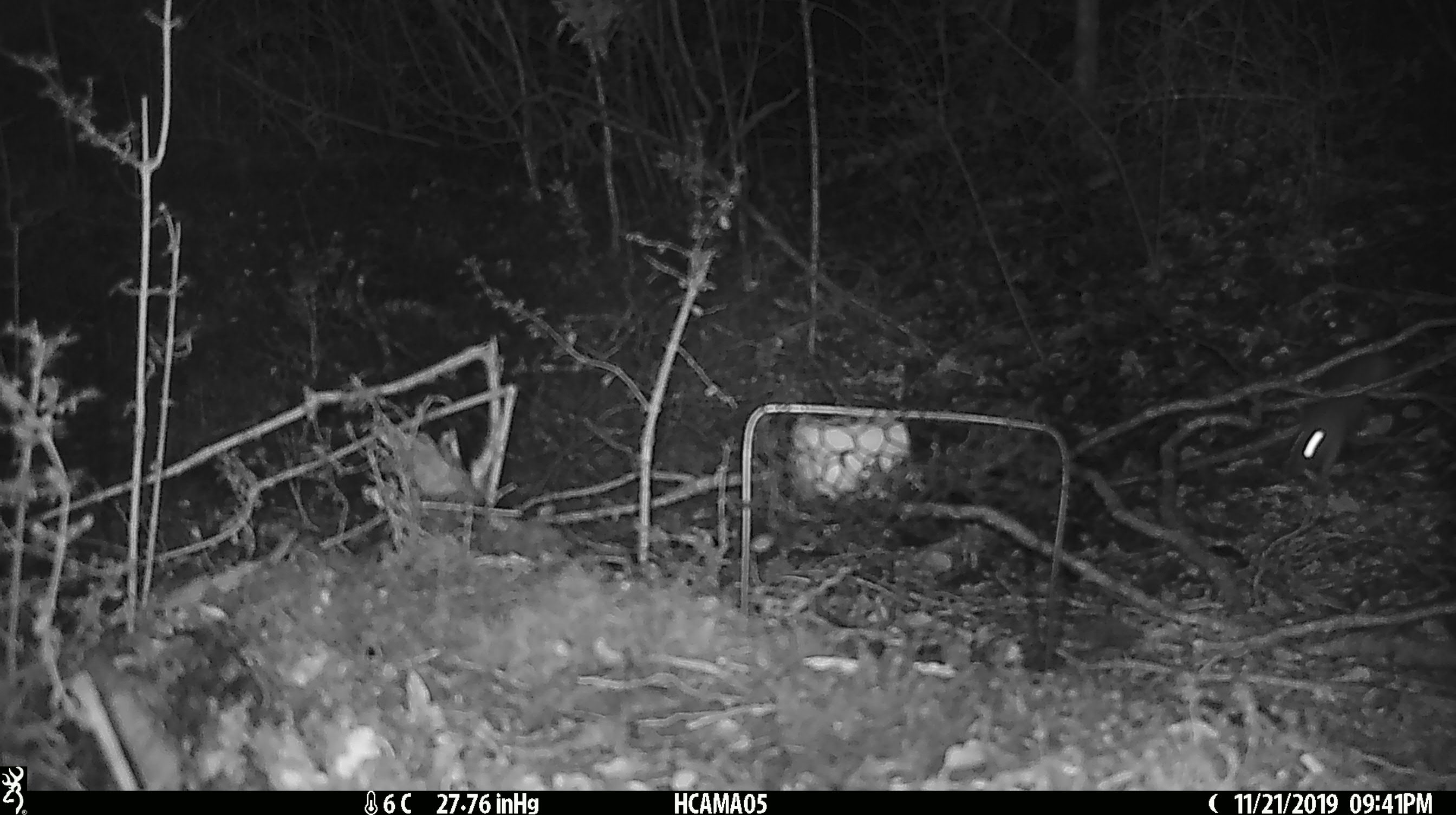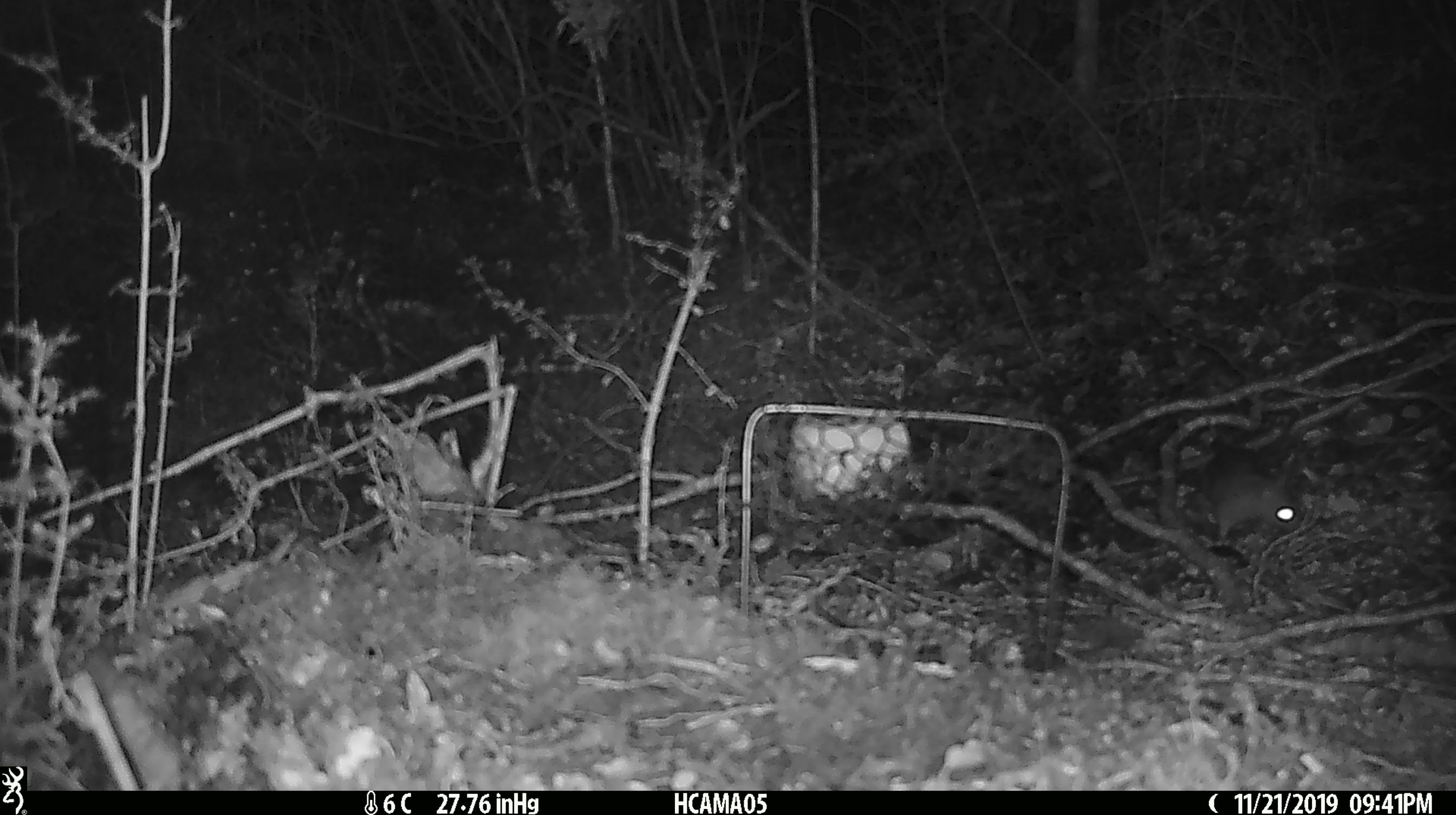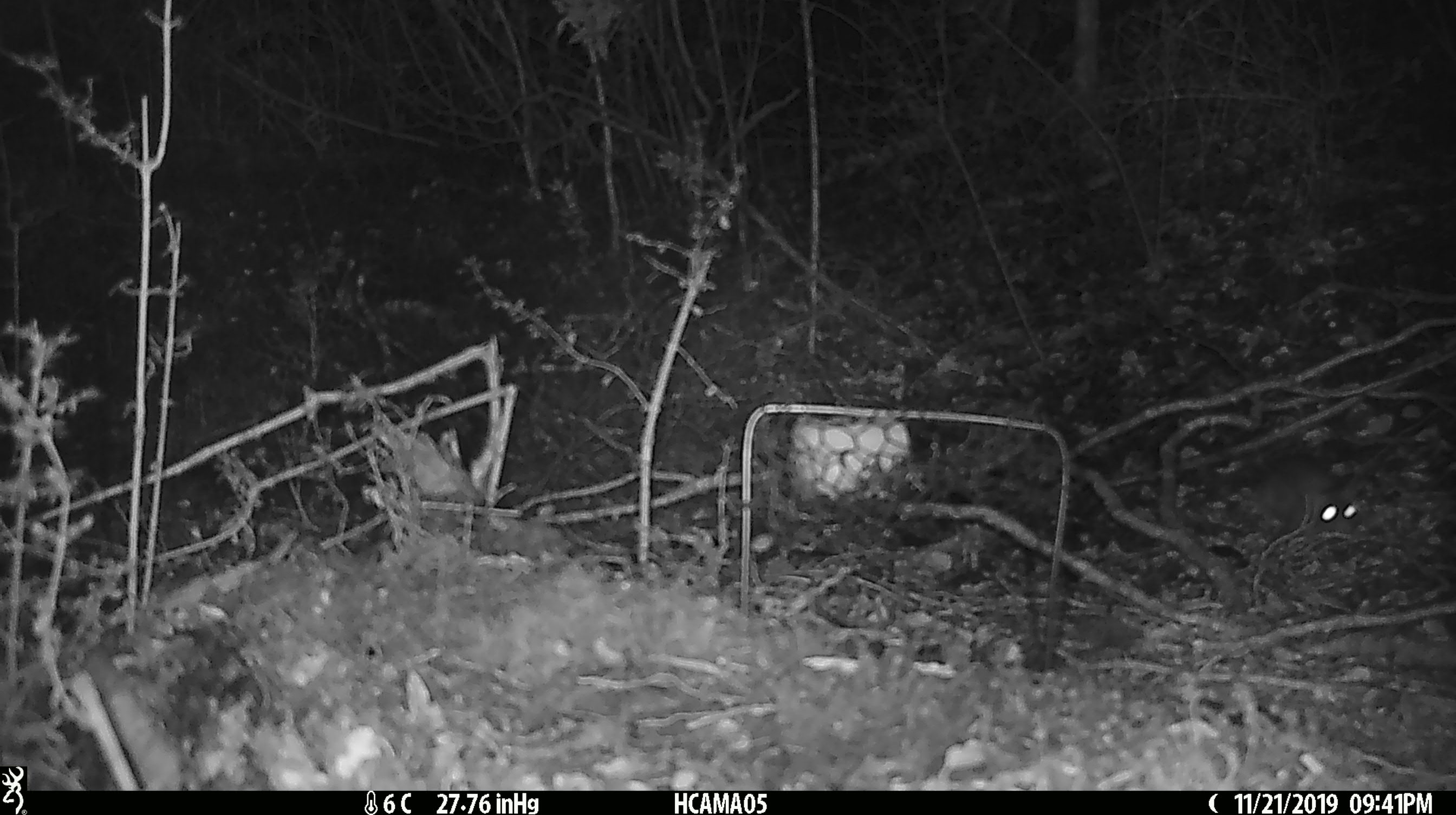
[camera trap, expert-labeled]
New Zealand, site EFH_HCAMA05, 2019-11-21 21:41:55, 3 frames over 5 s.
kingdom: Animalia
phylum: Chordata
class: Mammalia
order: Rodentia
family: Muridae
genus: Mus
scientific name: Mus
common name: mouse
Mouse (Mus).